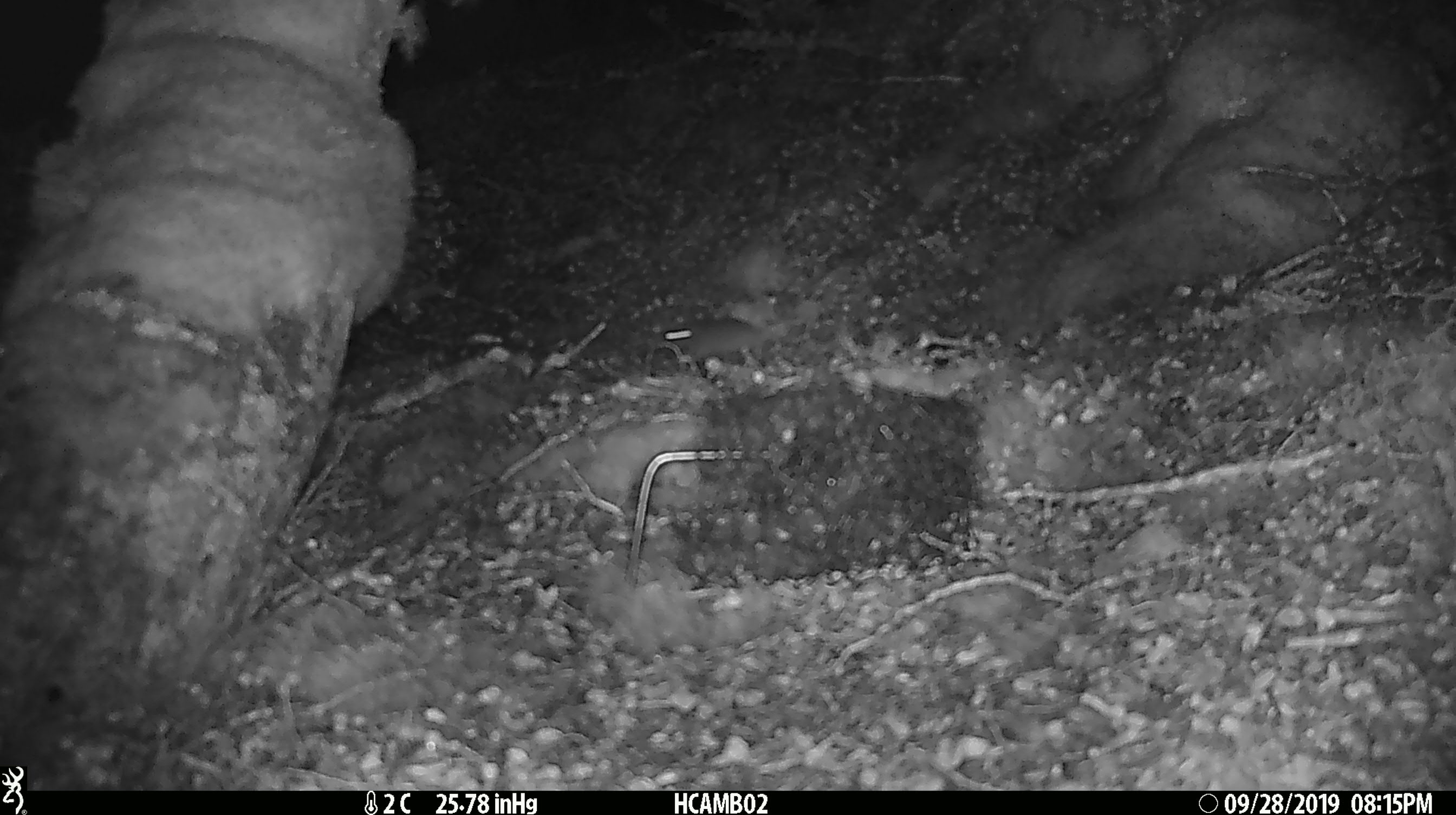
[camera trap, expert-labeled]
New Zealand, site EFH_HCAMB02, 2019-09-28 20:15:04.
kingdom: Animalia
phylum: Chordata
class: Mammalia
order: Rodentia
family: Muridae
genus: Mus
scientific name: Mus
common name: mouse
Mouse (Mus).